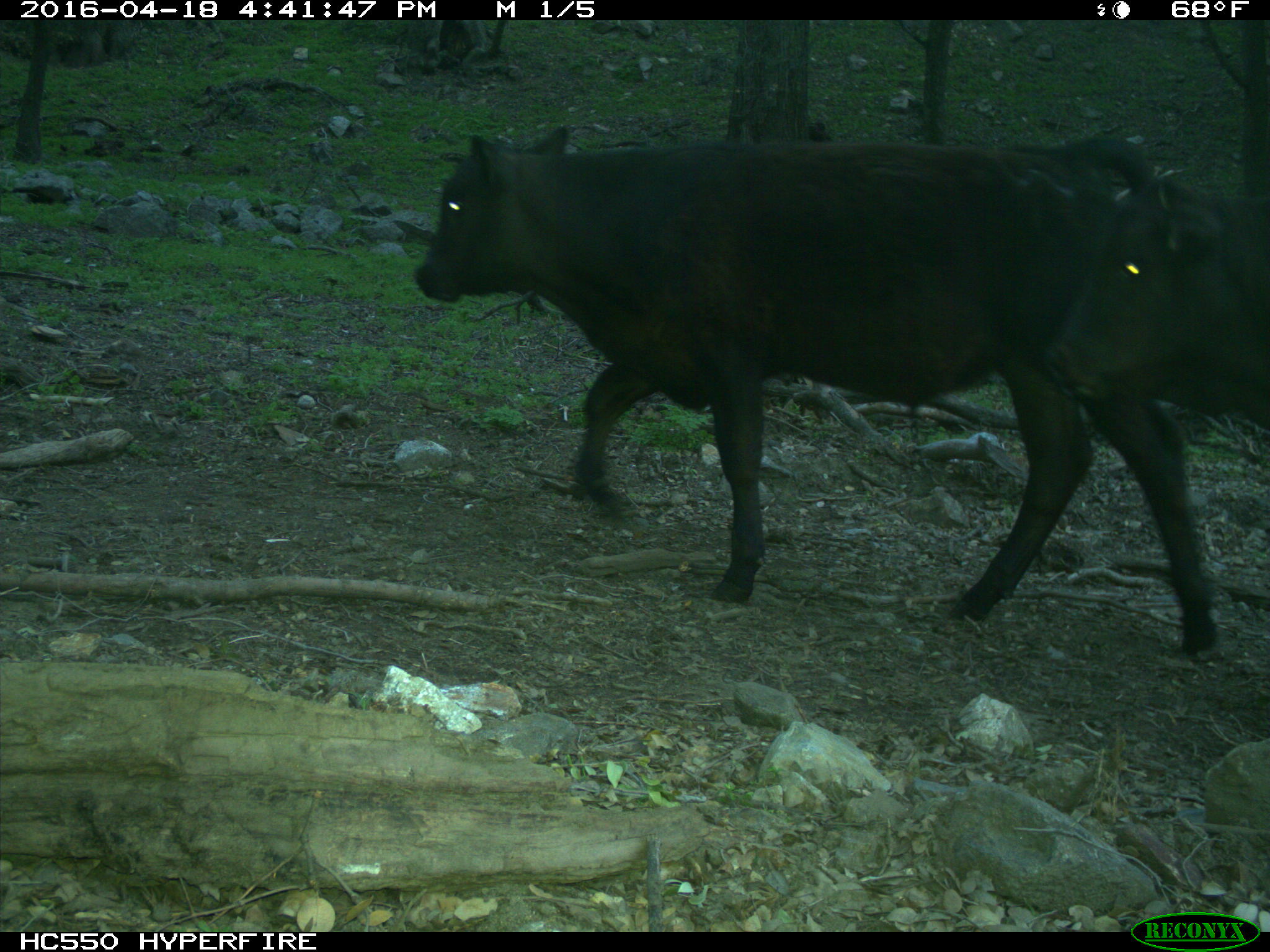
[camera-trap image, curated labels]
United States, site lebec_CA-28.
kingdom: Animalia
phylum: Chordata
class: Mammalia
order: Artiodactyla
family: Bovidae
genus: Bos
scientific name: Bos taurus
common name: domestic cow